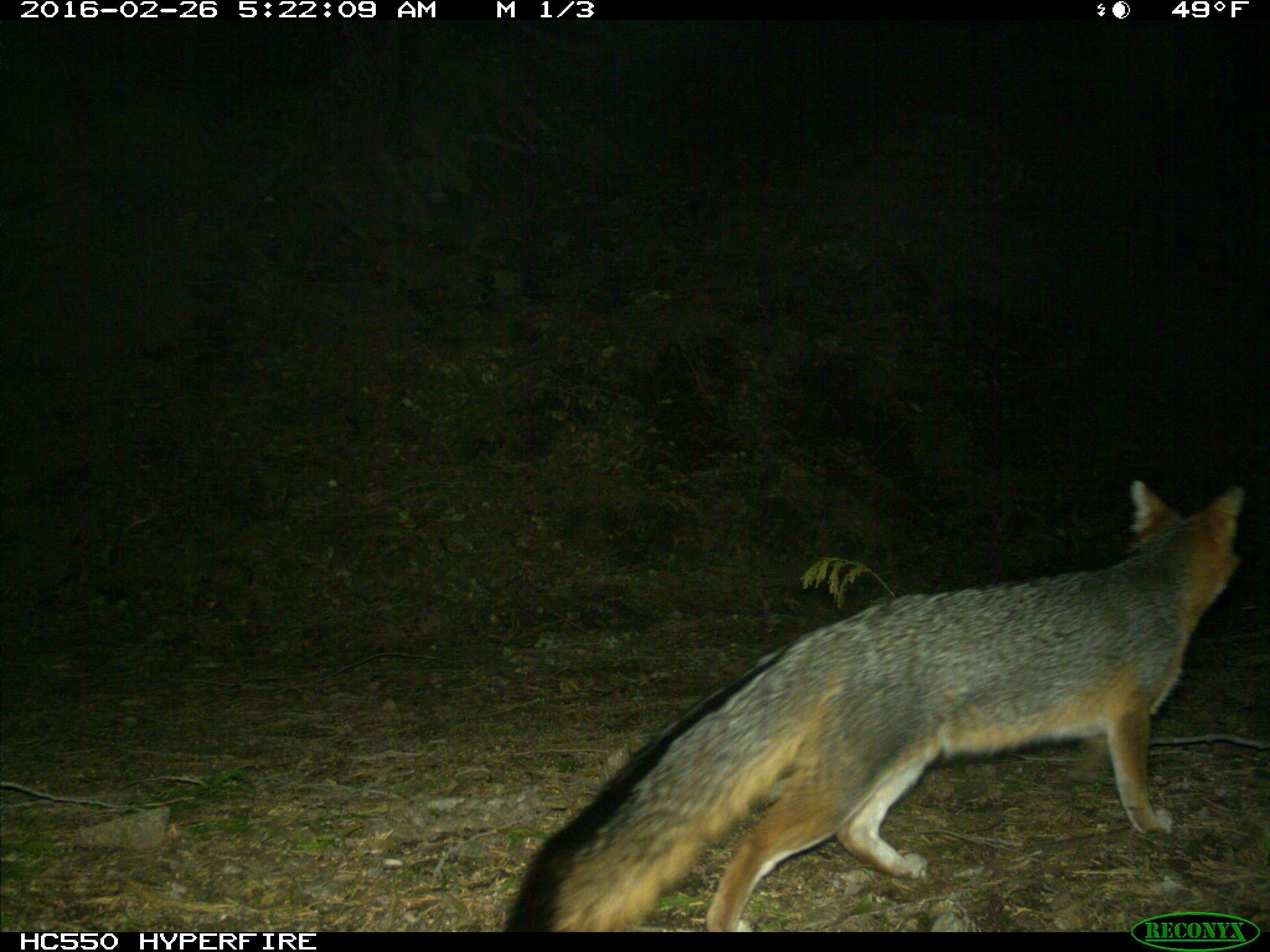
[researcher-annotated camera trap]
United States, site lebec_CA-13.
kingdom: Animalia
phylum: Chordata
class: Mammalia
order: Carnivora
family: Canidae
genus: Urocyon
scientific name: Urocyon cinereoargenteus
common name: gray fox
Urocyon cinereoargenteus (gray fox).